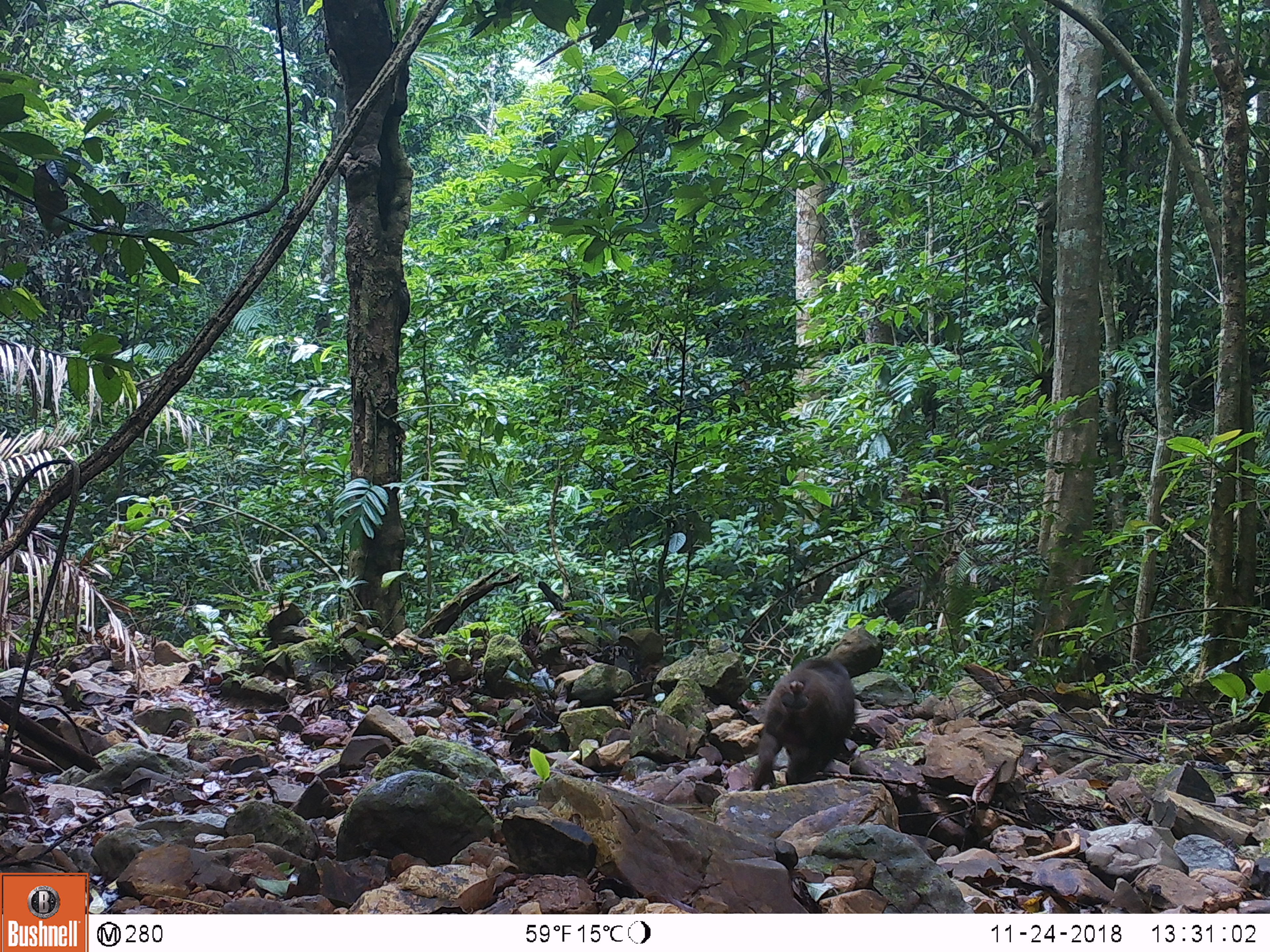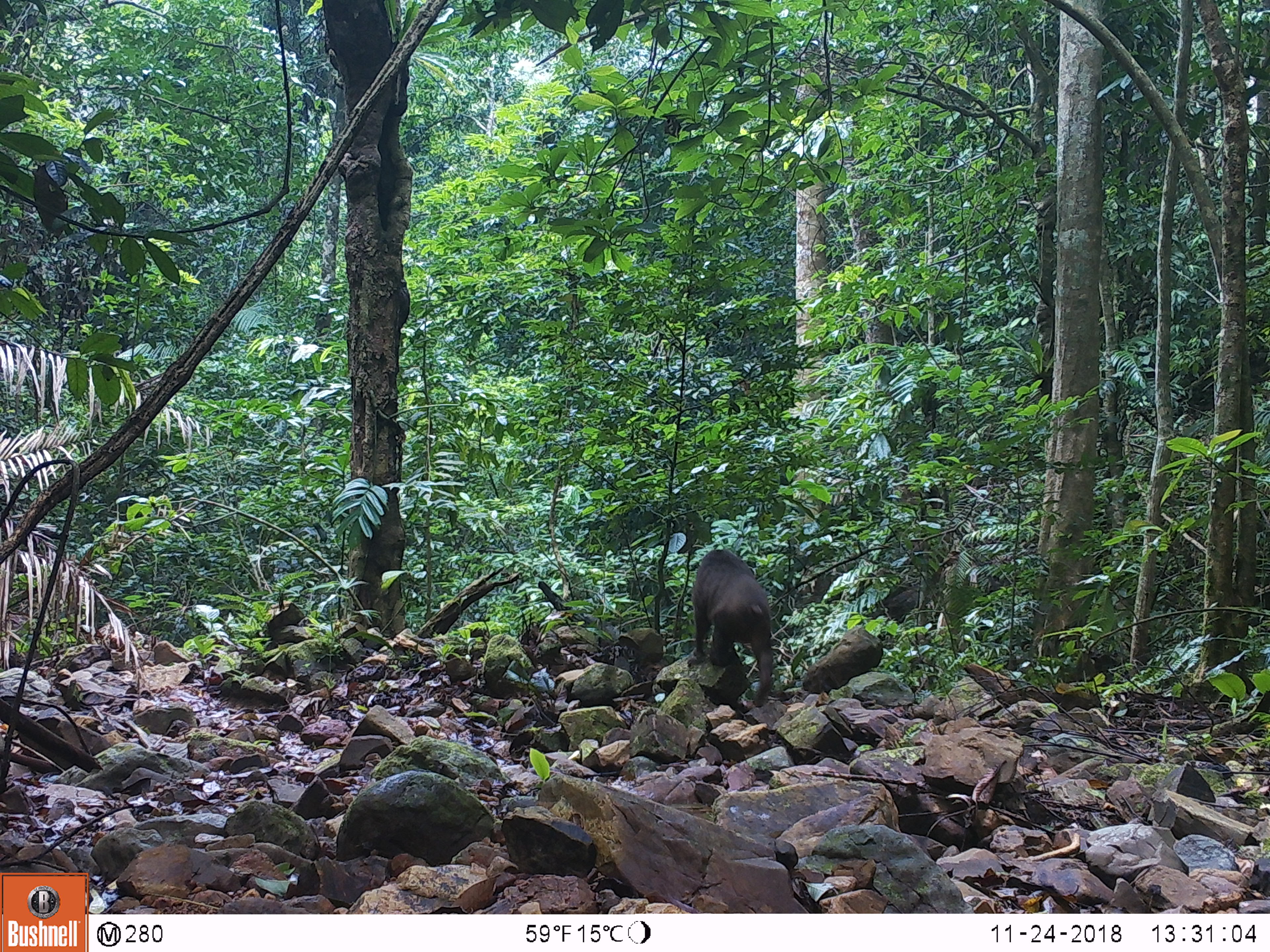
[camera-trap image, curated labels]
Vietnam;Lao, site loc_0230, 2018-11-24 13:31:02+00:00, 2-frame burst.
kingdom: Animalia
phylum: Chordata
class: Mammalia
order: Primates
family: Cercopithecidae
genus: Macaca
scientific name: Macaca arctoides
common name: stump-tailed macaque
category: stump tailed macaque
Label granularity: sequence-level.